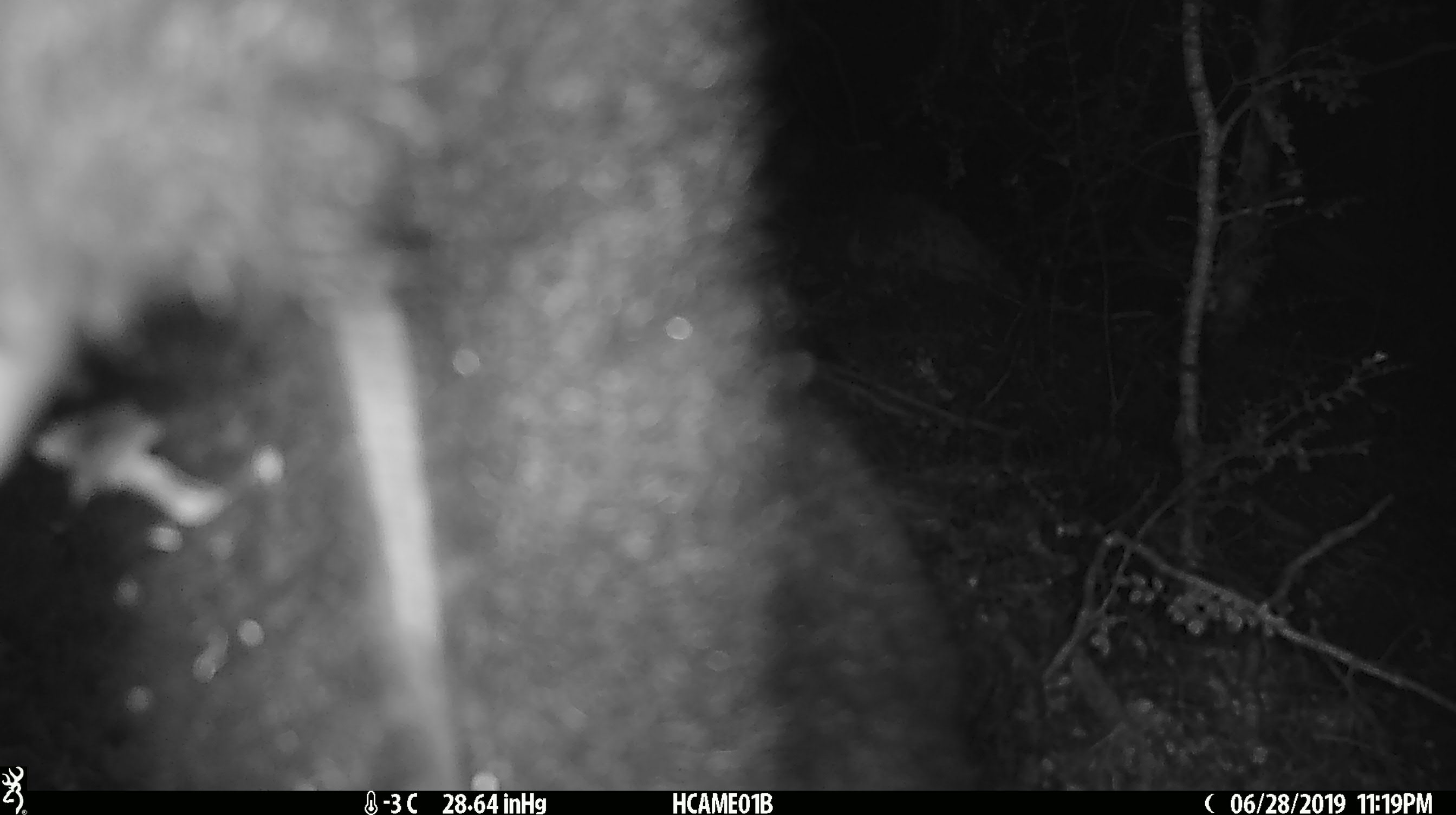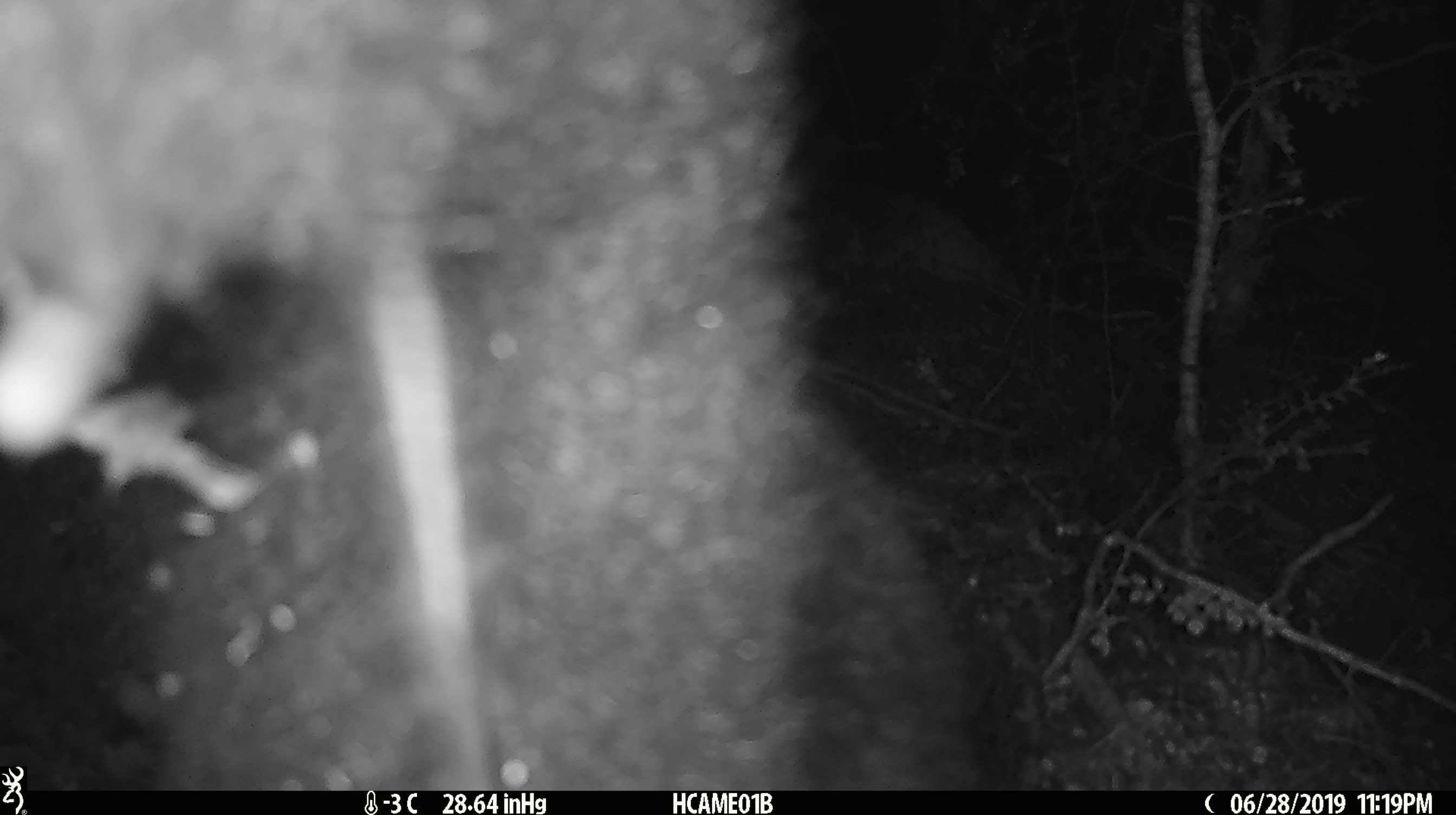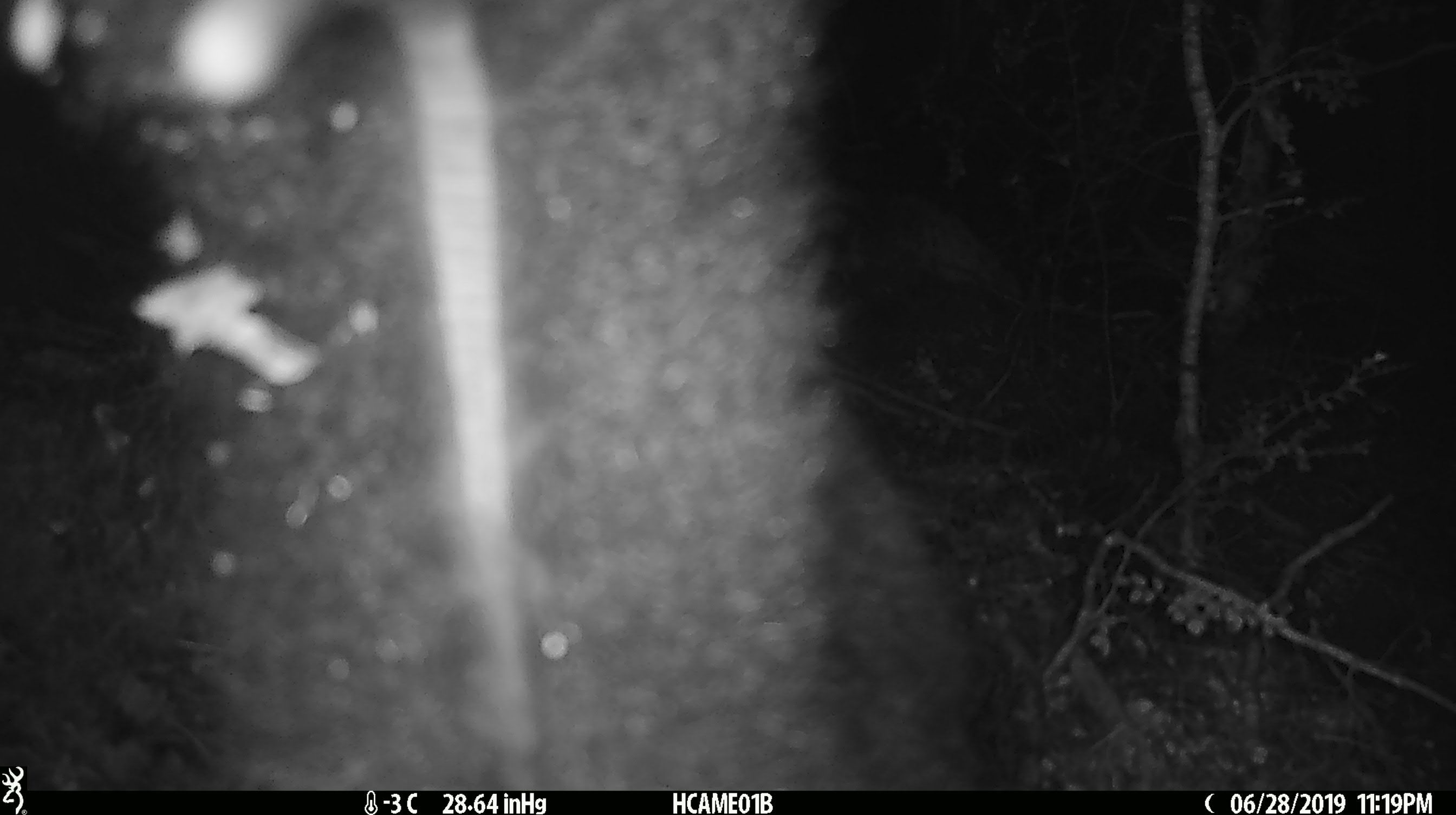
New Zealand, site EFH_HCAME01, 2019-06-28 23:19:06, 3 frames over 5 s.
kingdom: Animalia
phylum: Chordata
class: Mammalia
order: Diprotodontia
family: Phalangeridae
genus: Trichosurus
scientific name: Trichosurus vulpecula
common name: common brushtail possum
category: possum